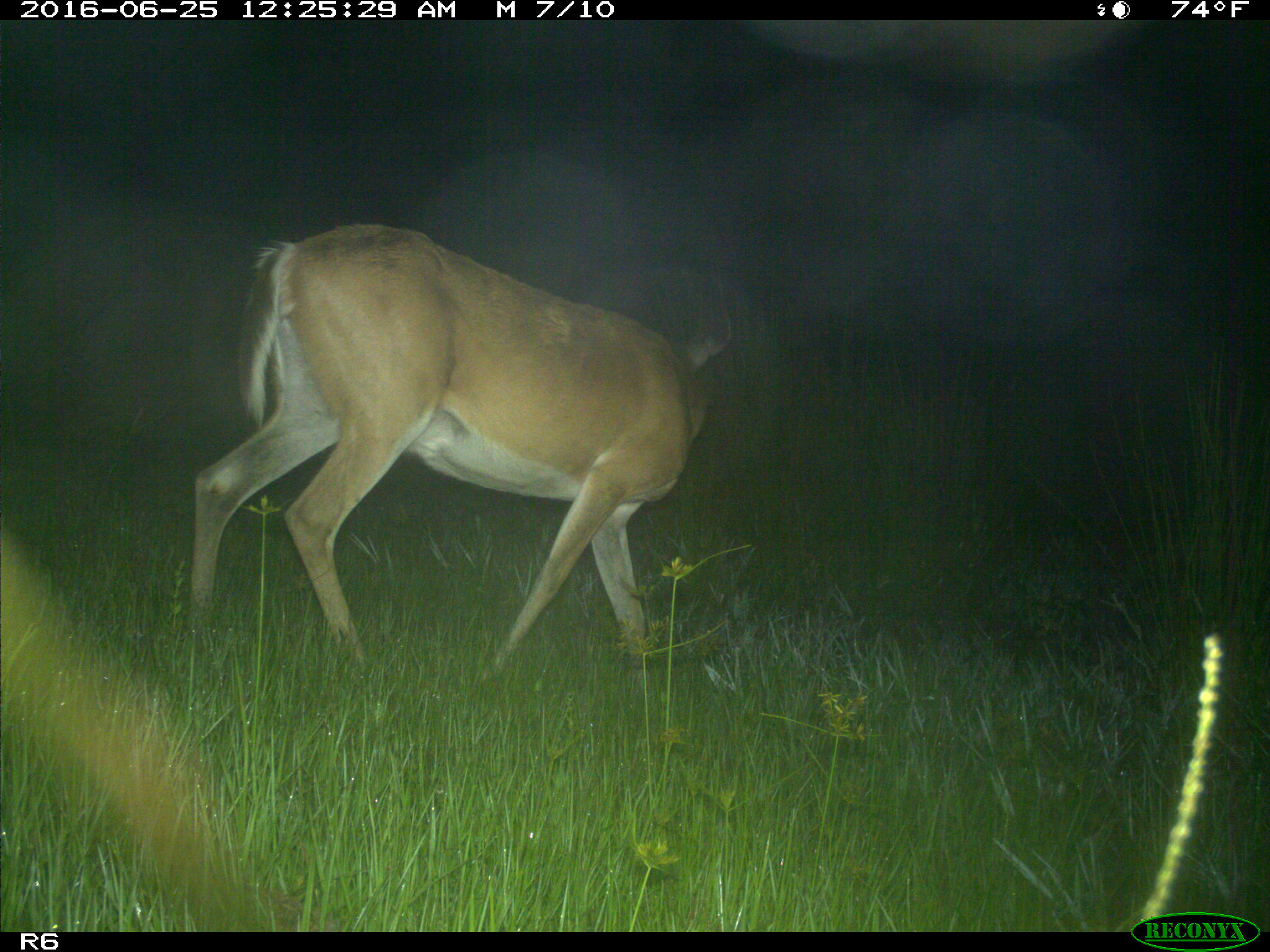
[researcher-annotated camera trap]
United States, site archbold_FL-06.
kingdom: Animalia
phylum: Chordata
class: Mammalia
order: Artiodactyla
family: Cervidae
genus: Odocoileus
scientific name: Odocoileus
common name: deer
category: unidentified deer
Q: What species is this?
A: Unidentified deer (deer) (Odocoileus).